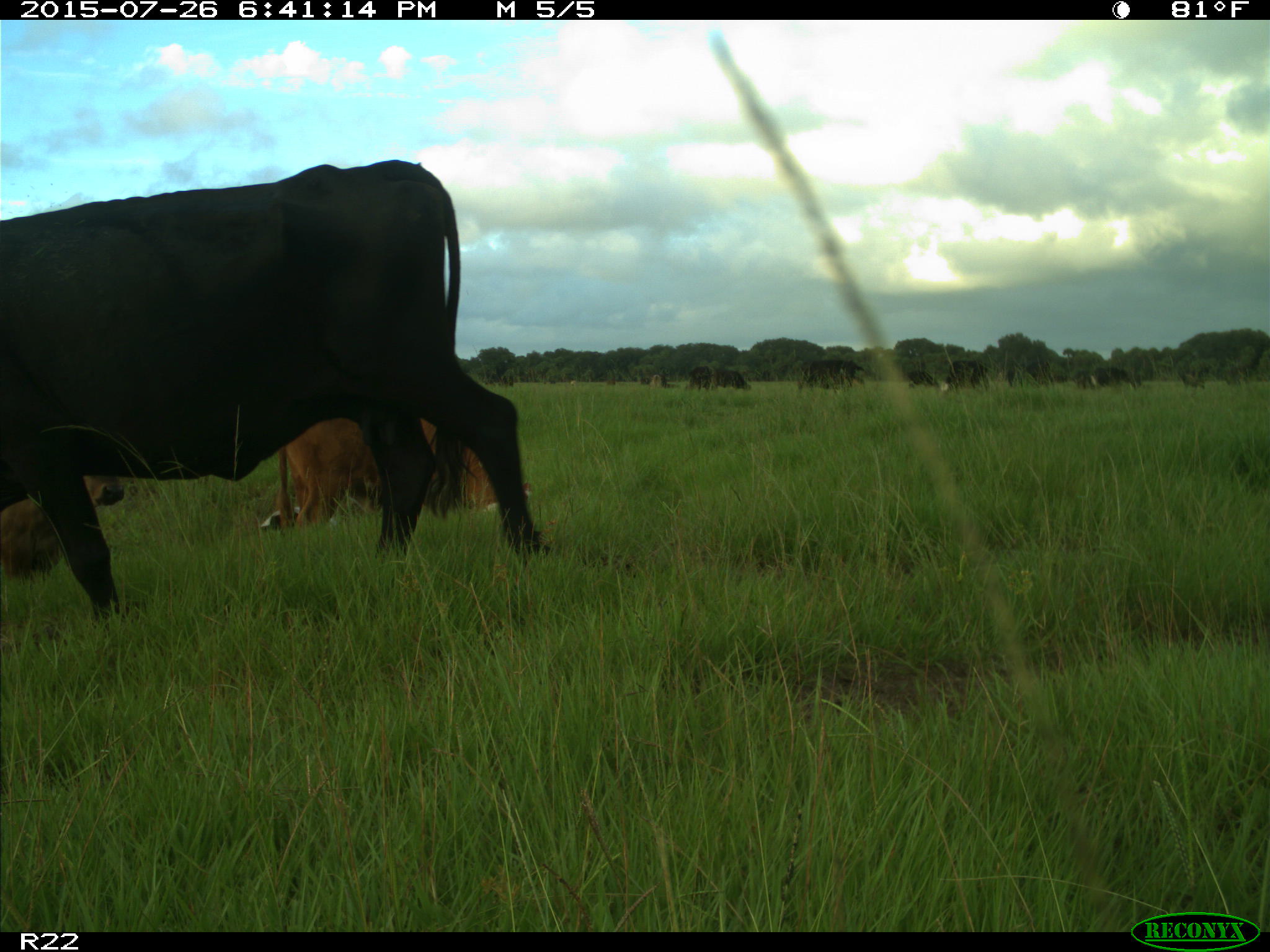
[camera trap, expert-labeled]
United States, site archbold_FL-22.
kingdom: Animalia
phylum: Chordata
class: Mammalia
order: Artiodactyla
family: Bovidae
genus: Bos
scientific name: Bos taurus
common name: domestic cow